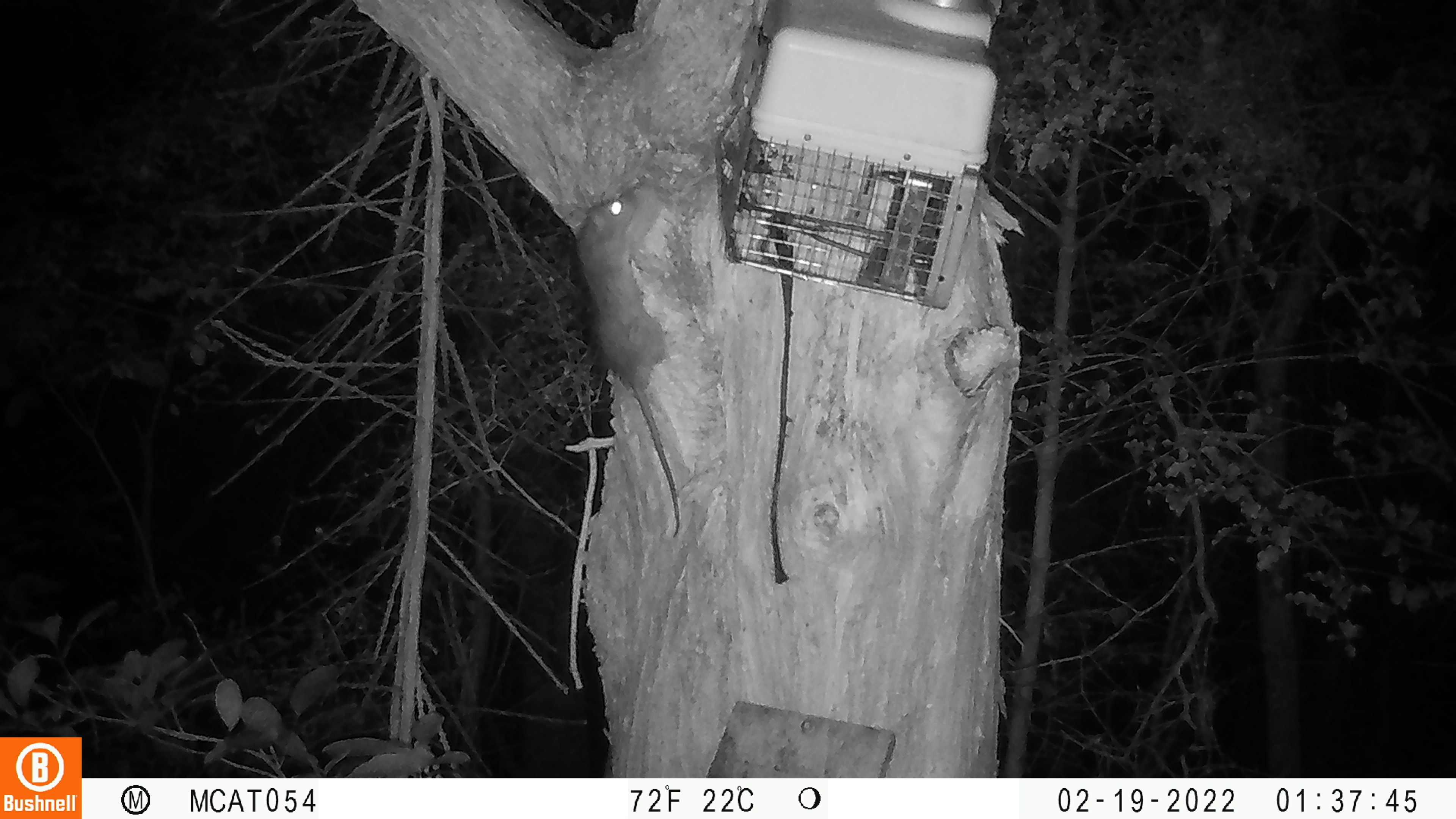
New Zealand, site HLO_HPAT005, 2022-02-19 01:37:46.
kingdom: Animalia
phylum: Chordata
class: Mammalia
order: Rodentia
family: Muridae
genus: Rattus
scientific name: Rattus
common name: rat